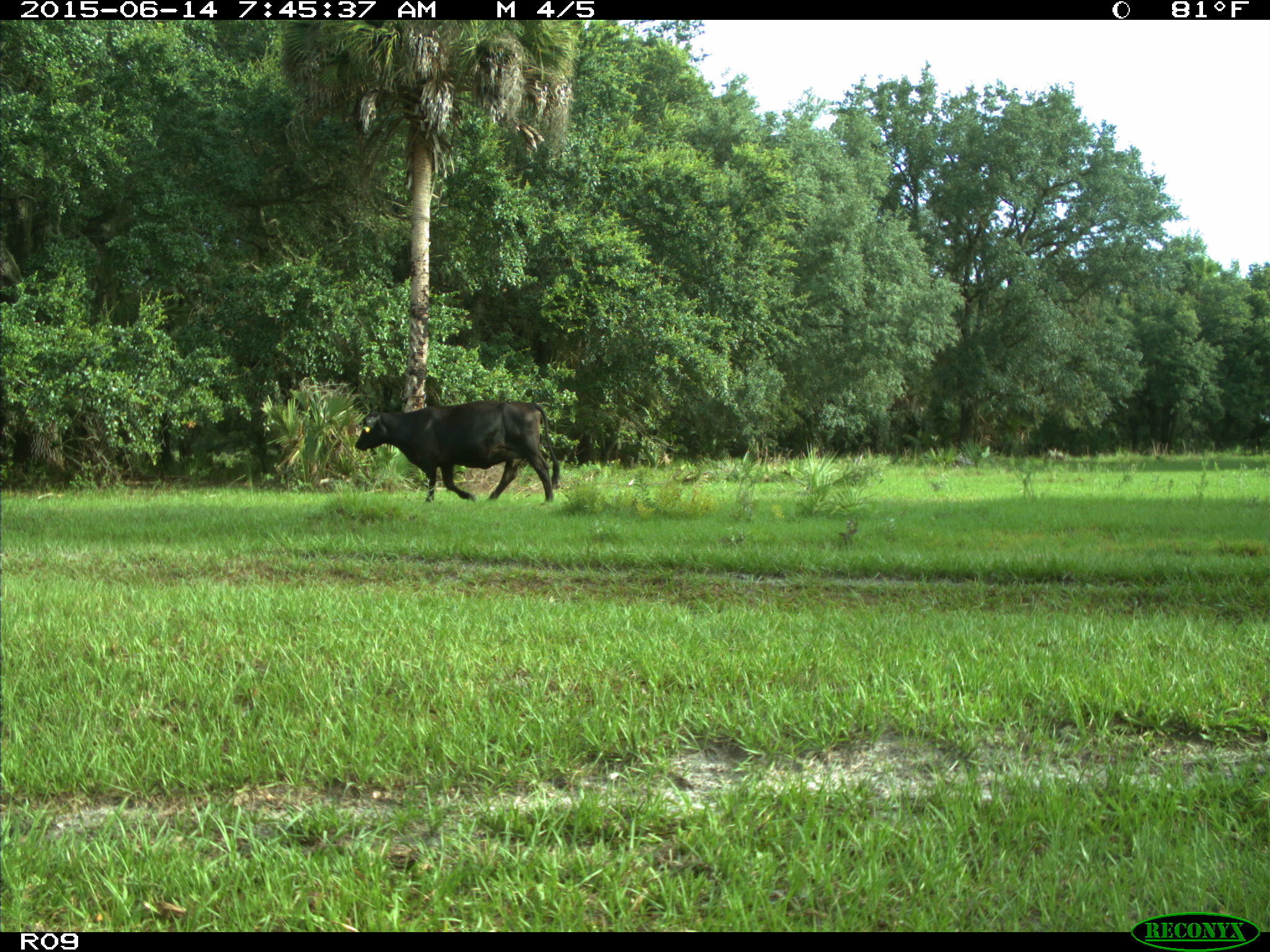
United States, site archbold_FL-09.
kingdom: Animalia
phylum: Chordata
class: Mammalia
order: Artiodactyla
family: Bovidae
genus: Bos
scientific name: Bos taurus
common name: domestic cow